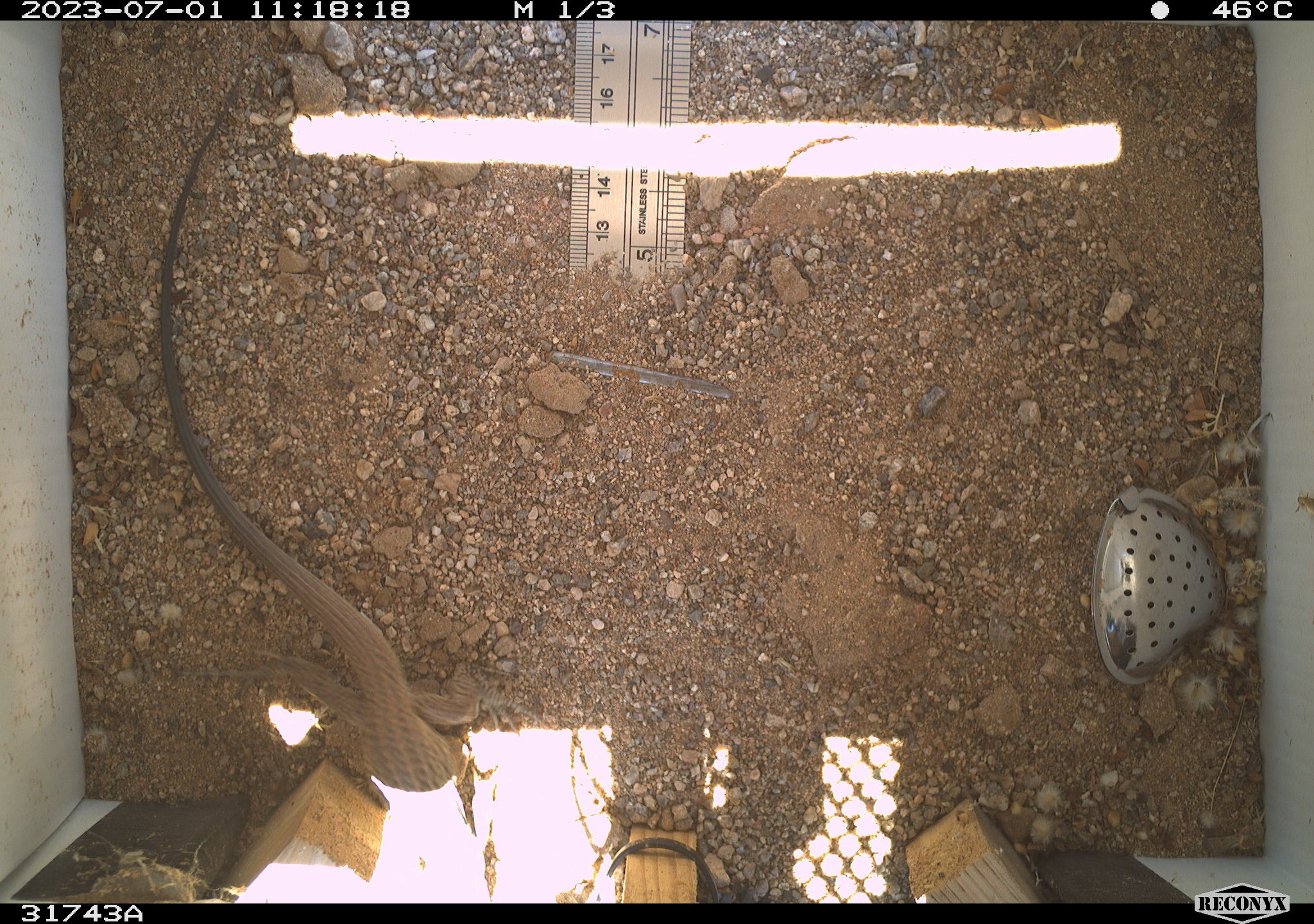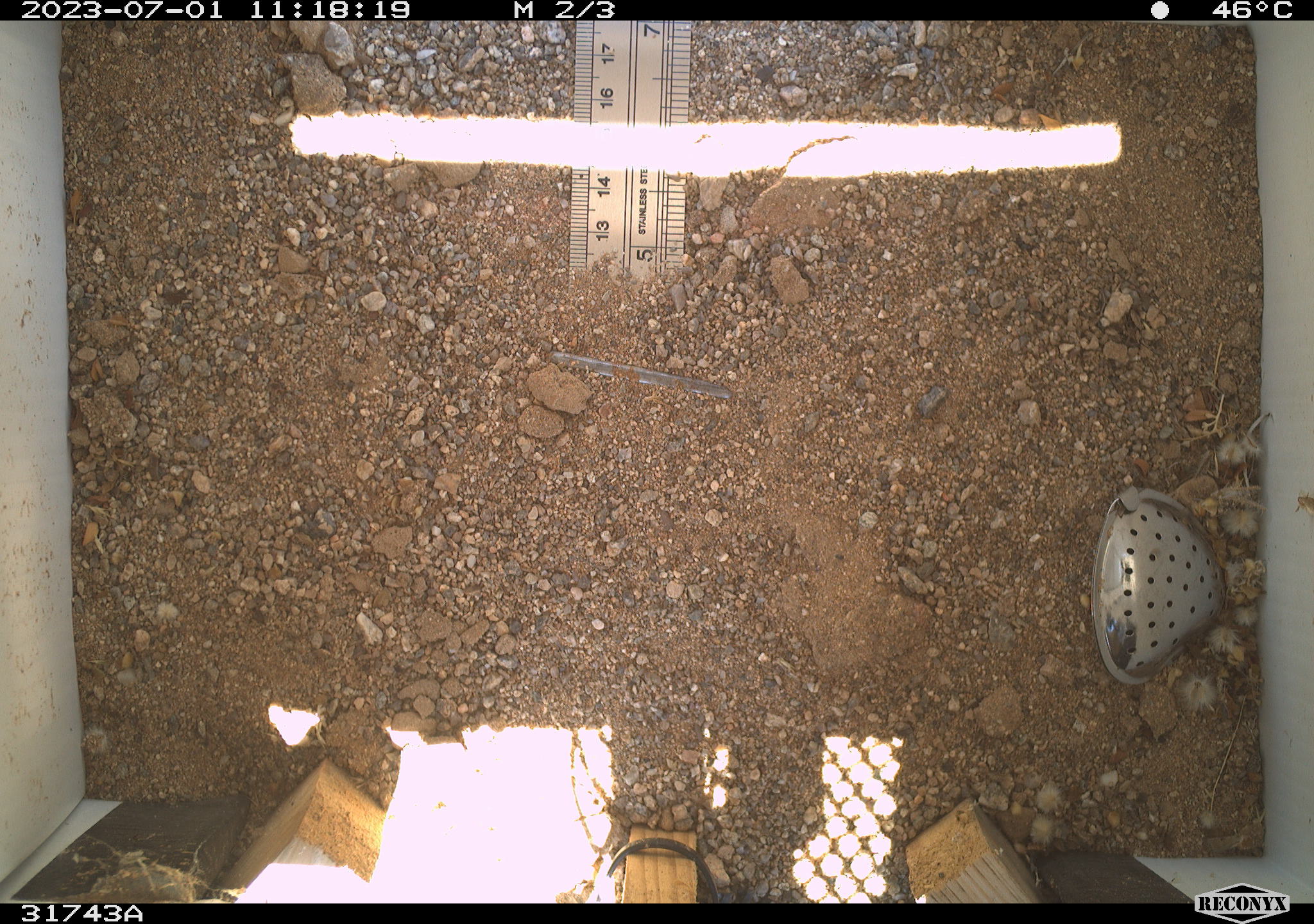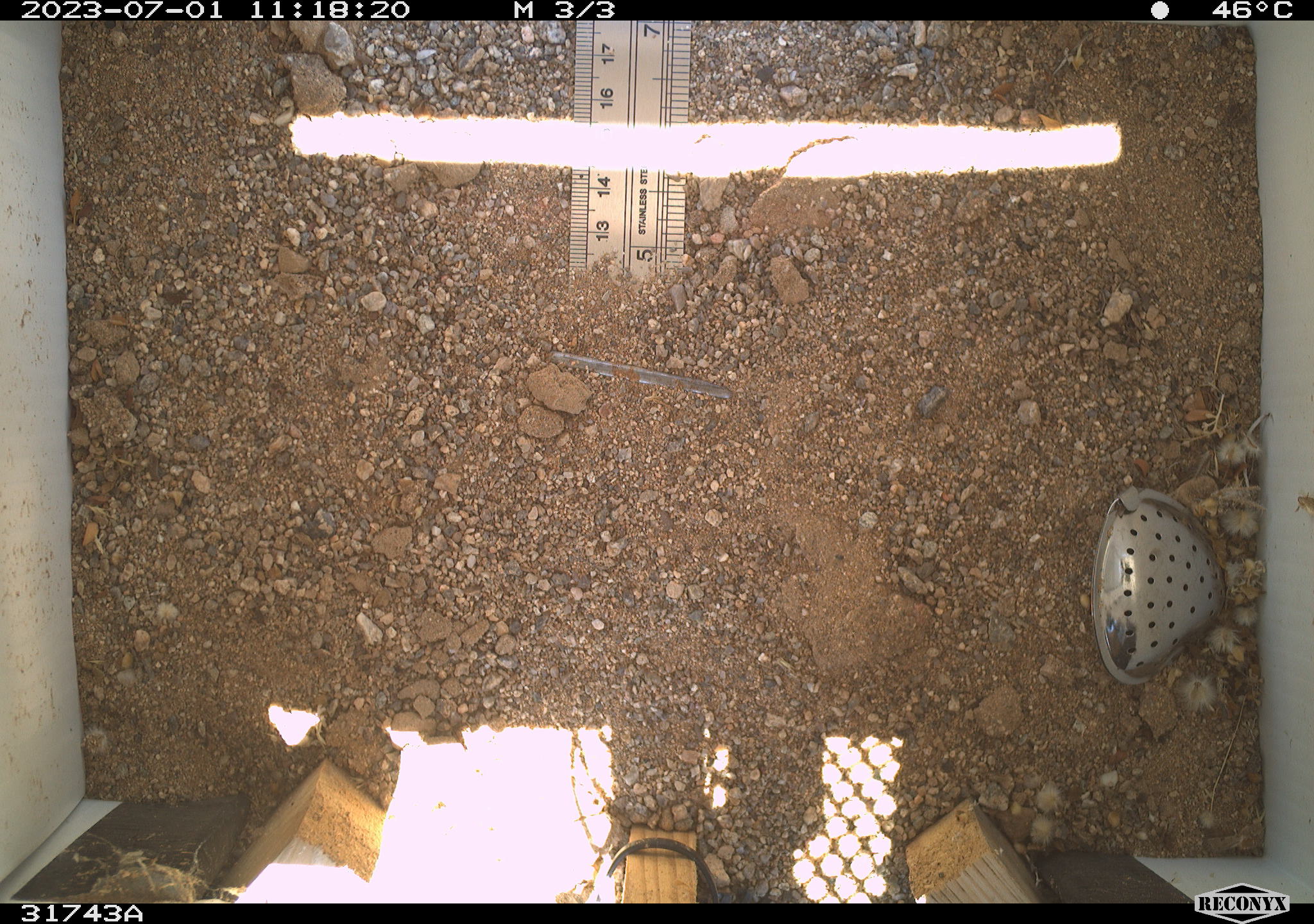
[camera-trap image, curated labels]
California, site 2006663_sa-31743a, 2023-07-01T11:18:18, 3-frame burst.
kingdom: Animalia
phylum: Chordata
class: Reptilia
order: Squamata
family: Teiidae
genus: Aspidoscelis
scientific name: Aspidoscelis tigris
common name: western whiptail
Western whiptail (Aspidoscelis tigris).